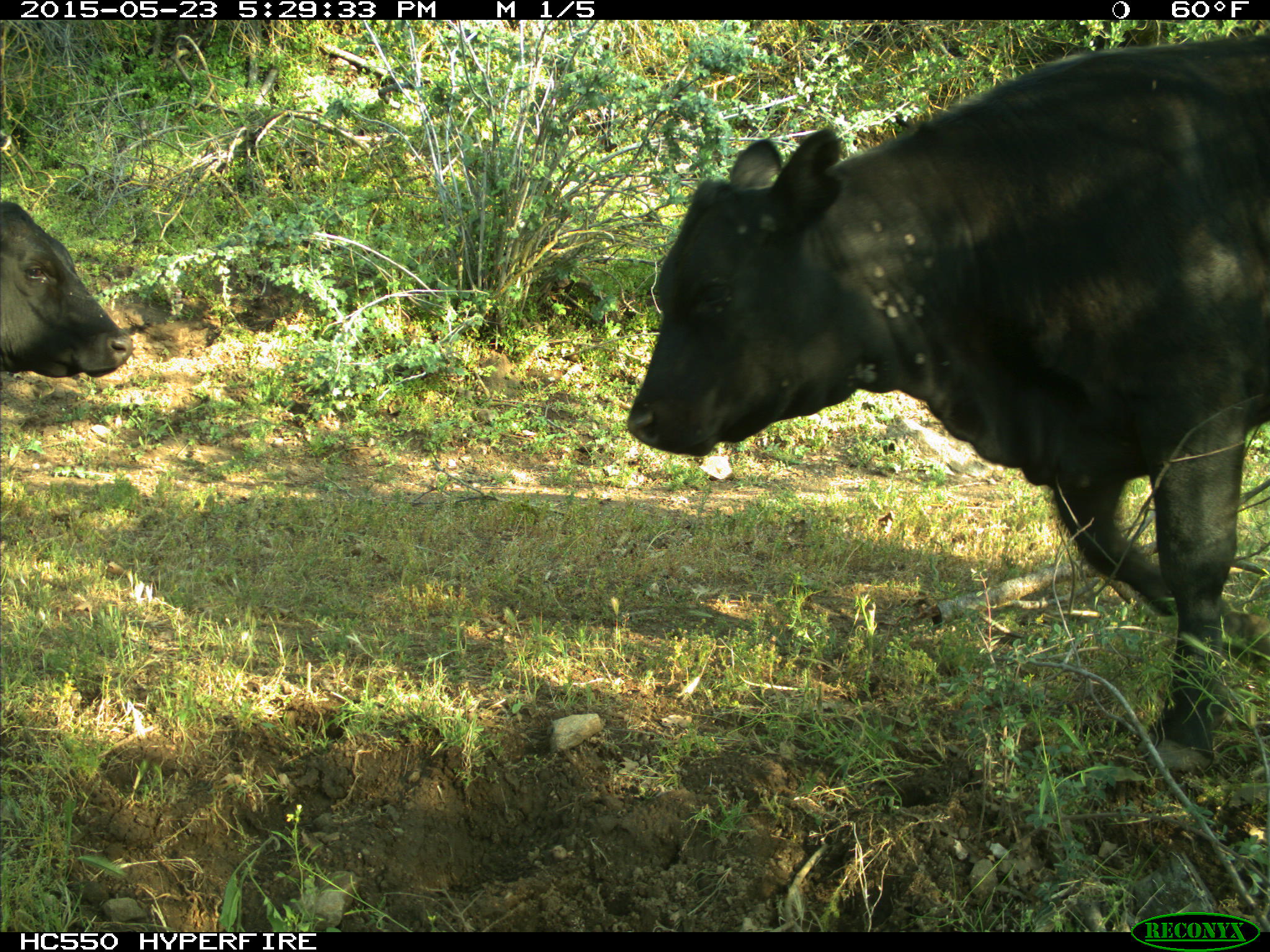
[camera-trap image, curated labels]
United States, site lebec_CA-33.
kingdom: Animalia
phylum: Chordata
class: Mammalia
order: Artiodactyla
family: Bovidae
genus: Bos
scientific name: Bos taurus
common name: domestic cow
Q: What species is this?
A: Bos taurus (domestic cow).